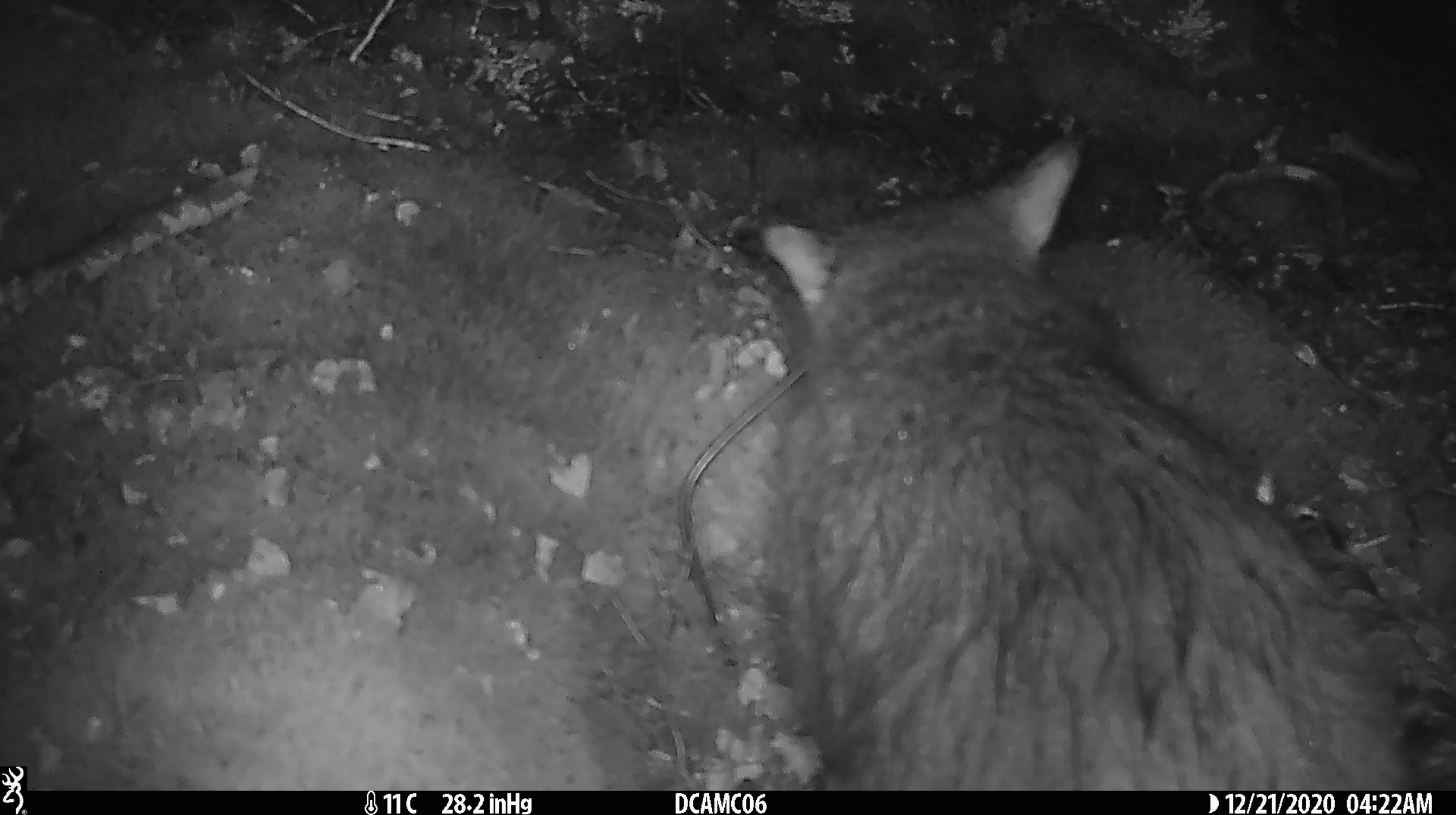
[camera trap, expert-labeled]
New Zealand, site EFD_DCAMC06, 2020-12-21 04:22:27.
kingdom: Animalia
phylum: Chordata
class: Mammalia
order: Diprotodontia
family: Phalangeridae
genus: Trichosurus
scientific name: Trichosurus vulpecula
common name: common brushtail possum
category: possum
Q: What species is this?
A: Possum (common brushtail possum) (Trichosurus vulpecula).